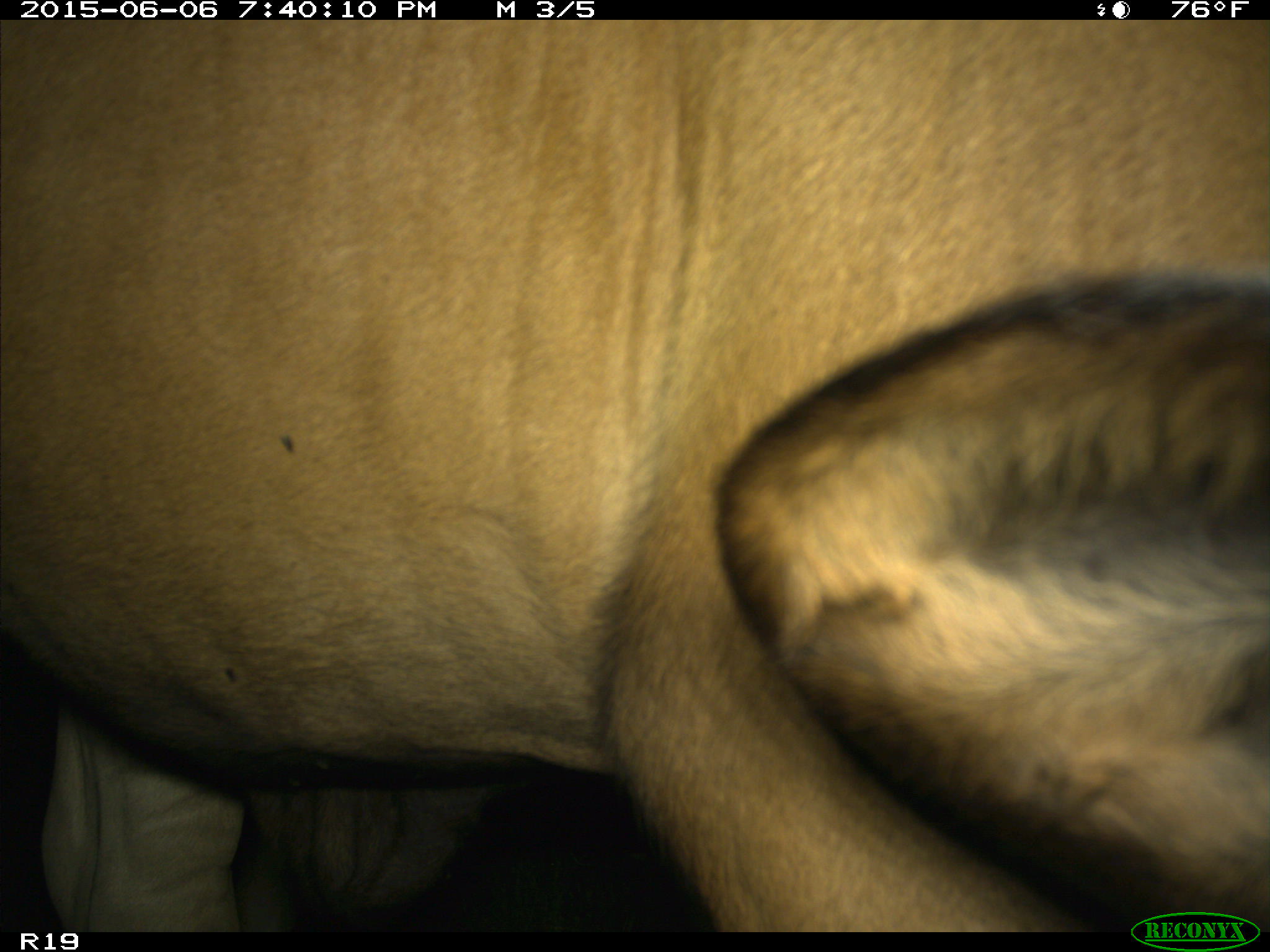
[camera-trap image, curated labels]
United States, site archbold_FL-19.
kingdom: Animalia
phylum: Chordata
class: Mammalia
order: Artiodactyla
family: Bovidae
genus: Bos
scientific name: Bos taurus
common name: domestic cow